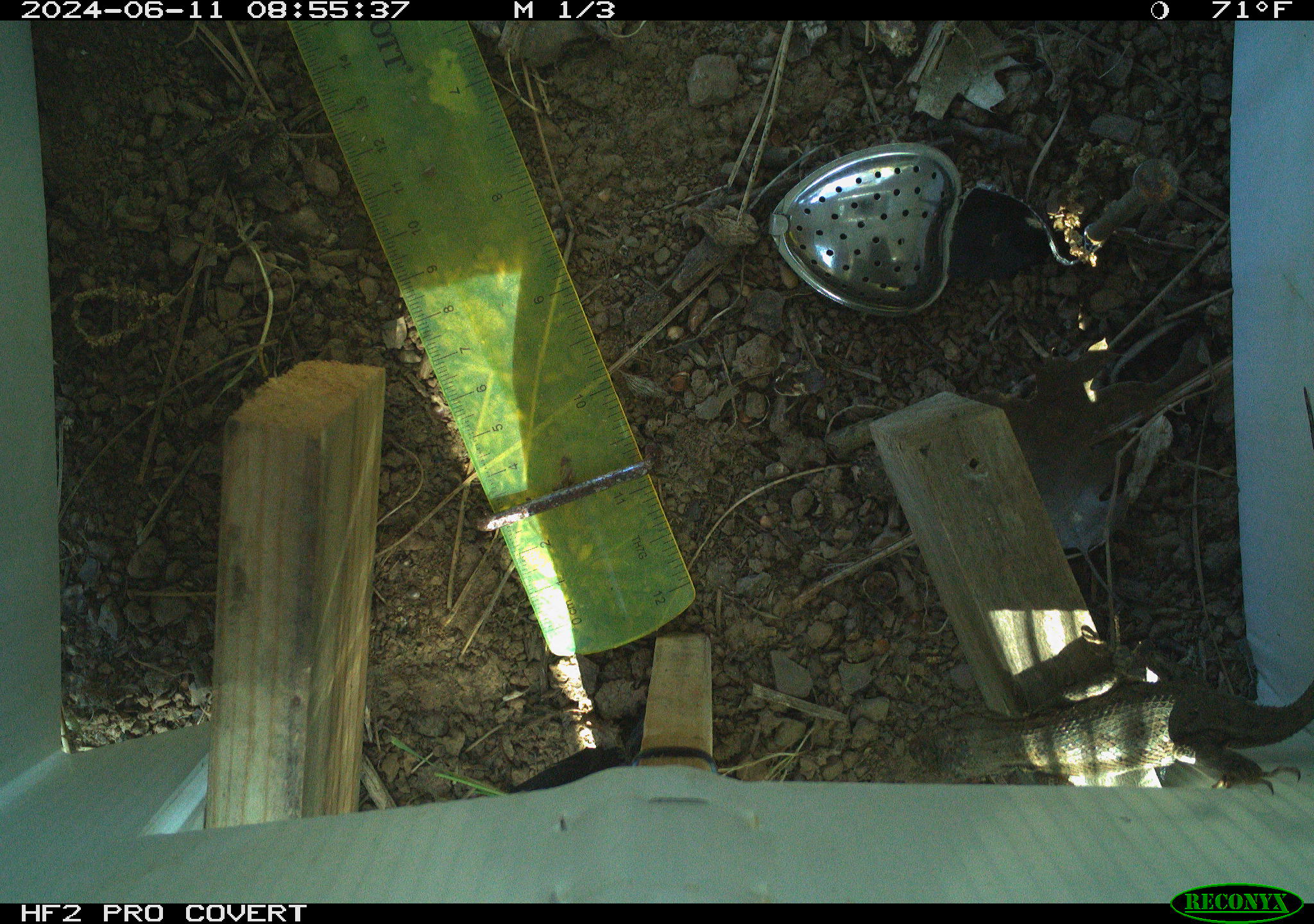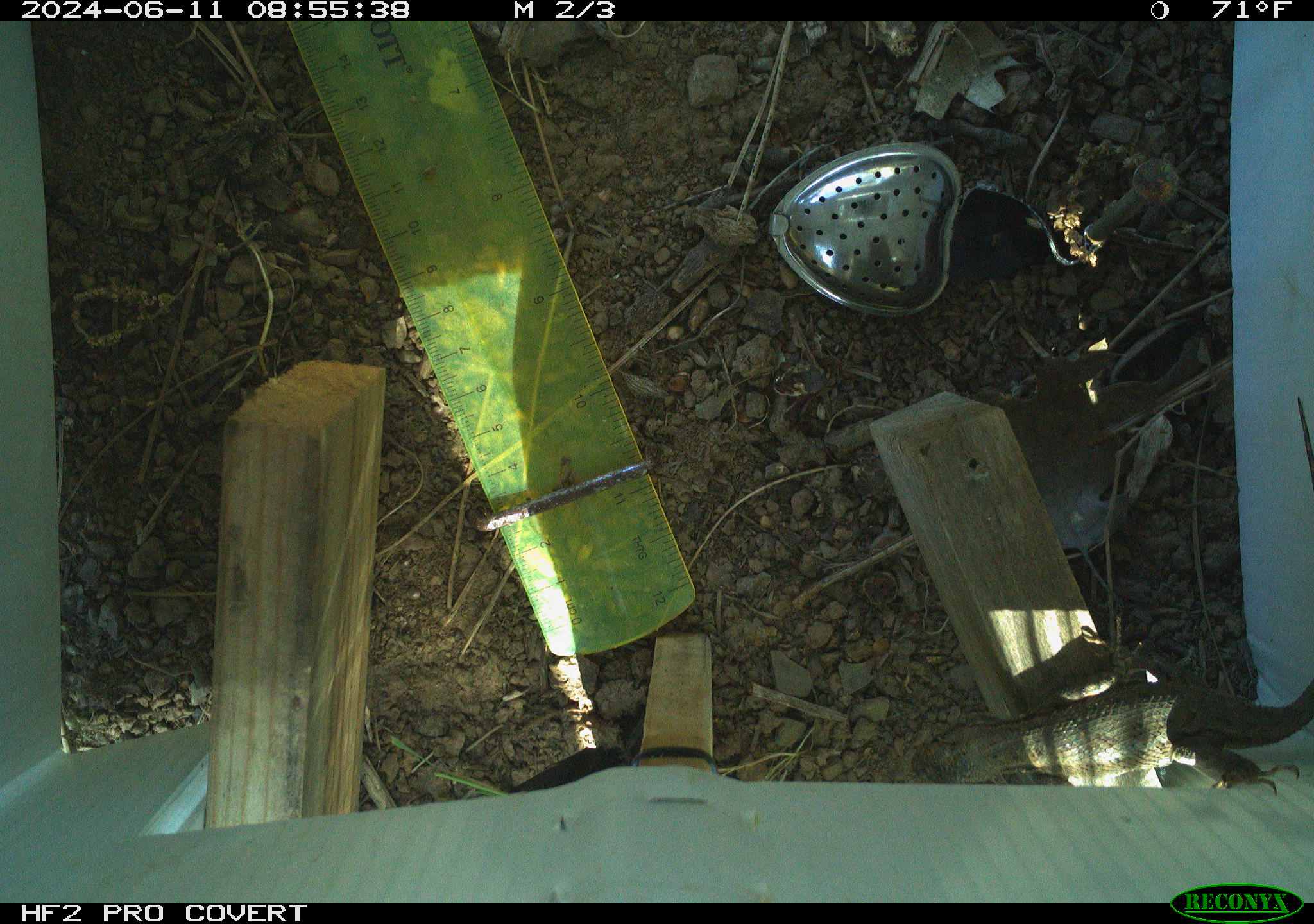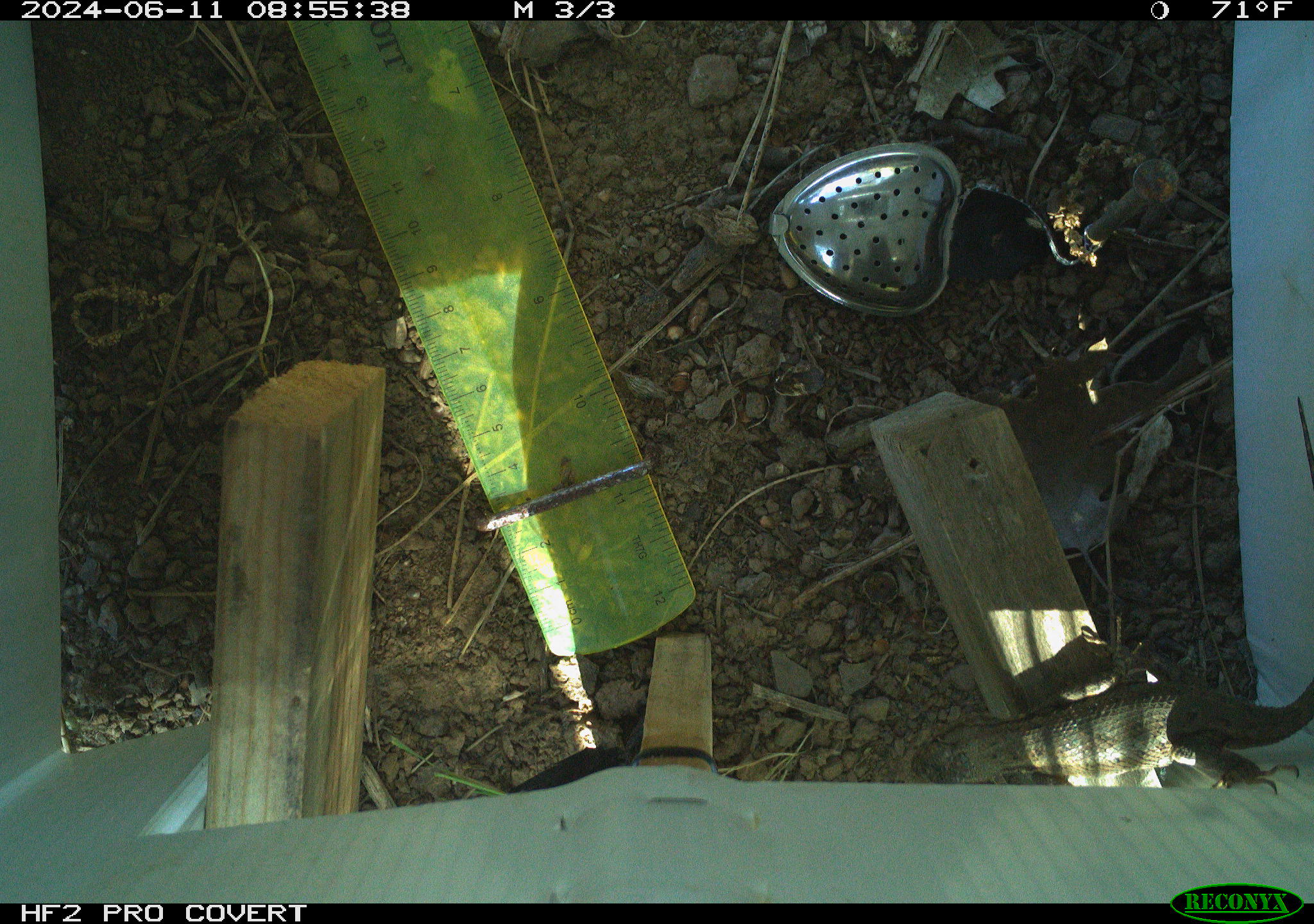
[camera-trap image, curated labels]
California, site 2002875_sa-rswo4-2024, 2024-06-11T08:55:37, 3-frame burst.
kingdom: Animalia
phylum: Chordata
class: Reptilia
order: Squamata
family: Phrynosomatidae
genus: Sceloporus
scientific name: Sceloporus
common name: spiny lizards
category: sceloporus species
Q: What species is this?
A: Sceloporus species (spiny lizards) (Sceloporus).